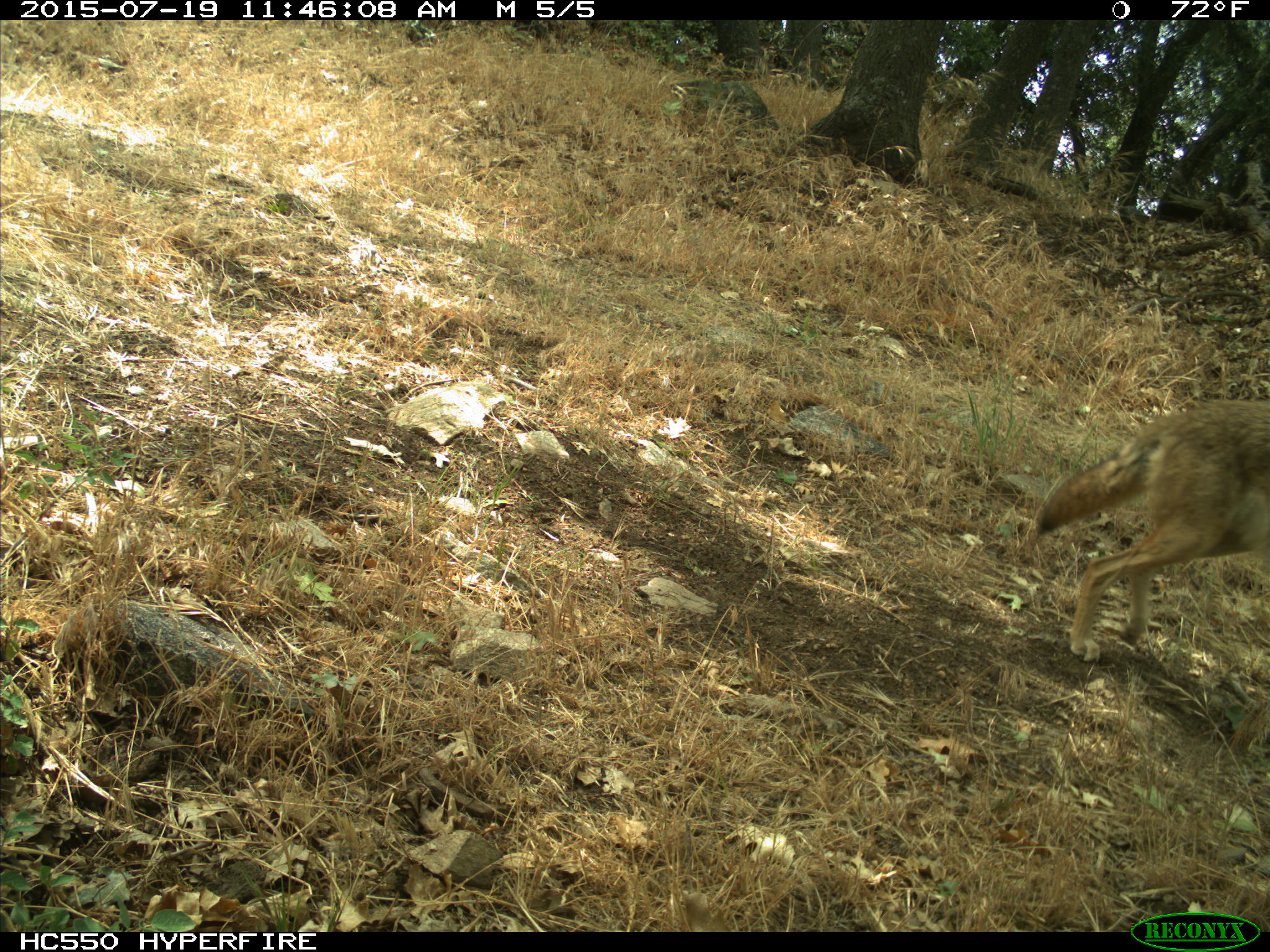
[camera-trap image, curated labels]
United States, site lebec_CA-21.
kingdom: Animalia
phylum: Chordata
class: Mammalia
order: Carnivora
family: Canidae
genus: Canis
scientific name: Canis latrans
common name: coyote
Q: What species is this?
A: Canis latrans (coyote).